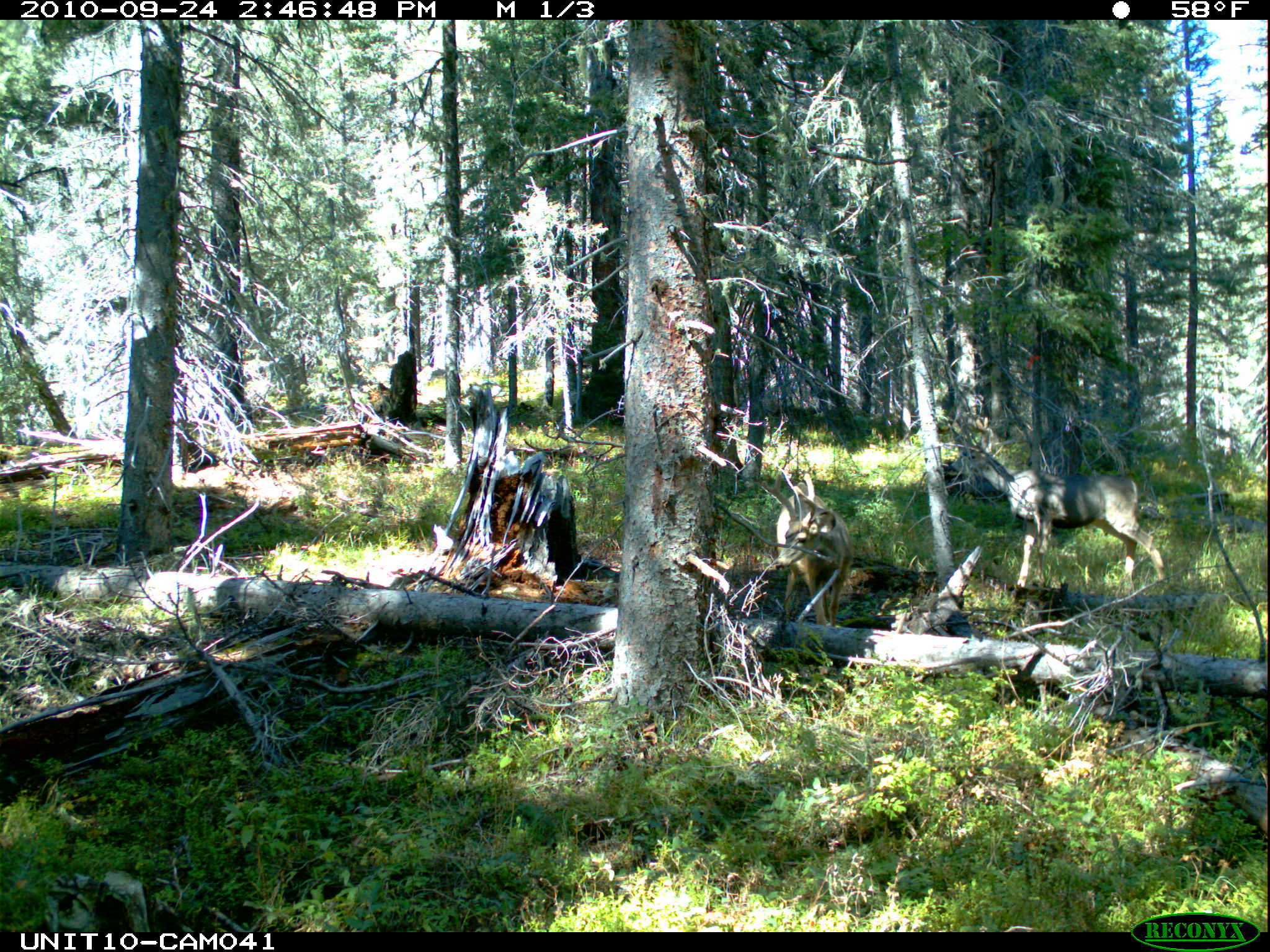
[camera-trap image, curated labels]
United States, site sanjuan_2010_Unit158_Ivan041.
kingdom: Animalia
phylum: Chordata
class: Mammalia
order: Artiodactyla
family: Cervidae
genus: Odocoileus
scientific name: Odocoileus hemionus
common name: mule deer